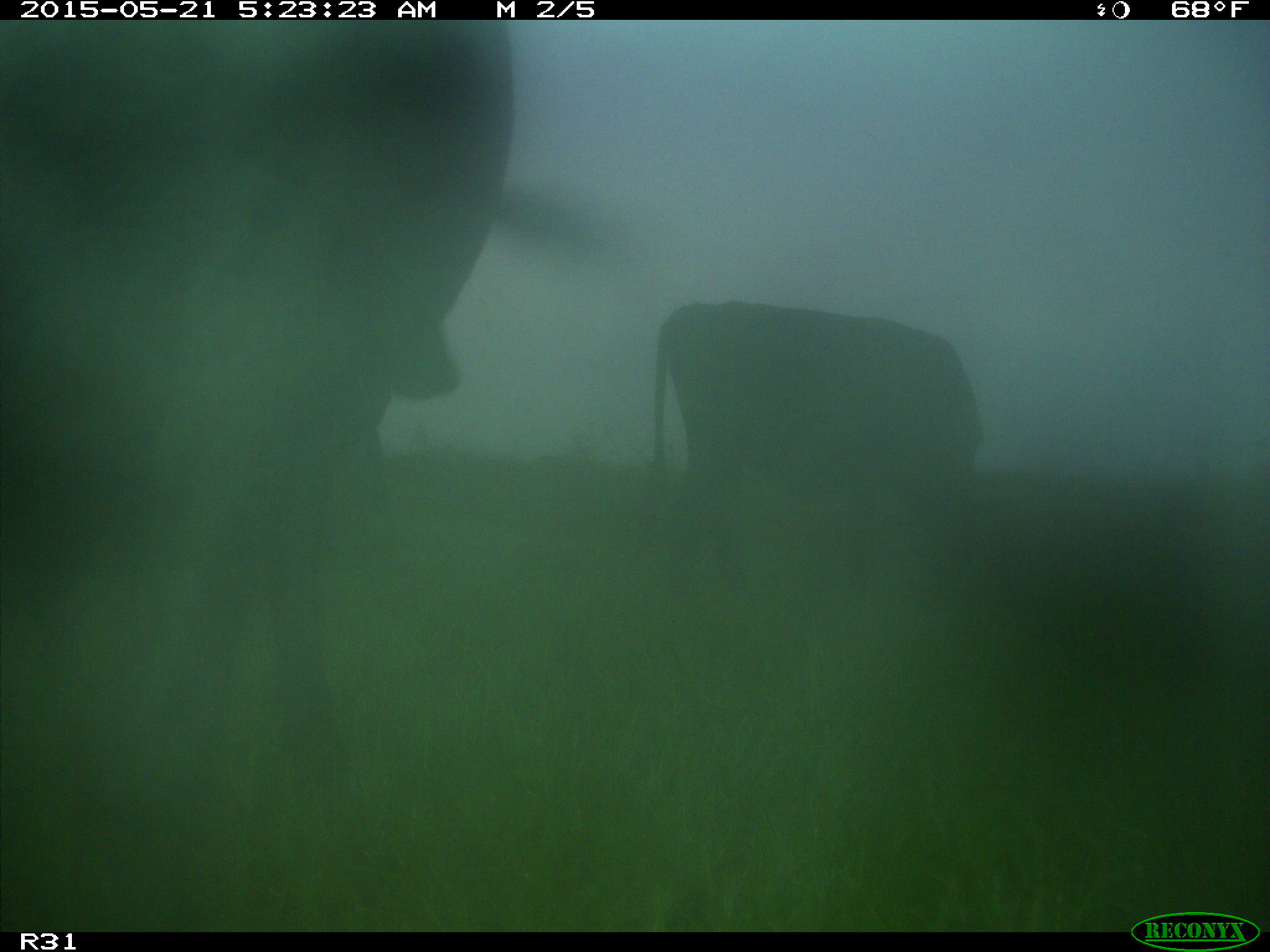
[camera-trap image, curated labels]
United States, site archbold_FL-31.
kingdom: Animalia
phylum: Chordata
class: Mammalia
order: Artiodactyla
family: Bovidae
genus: Bos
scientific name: Bos taurus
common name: domestic cow